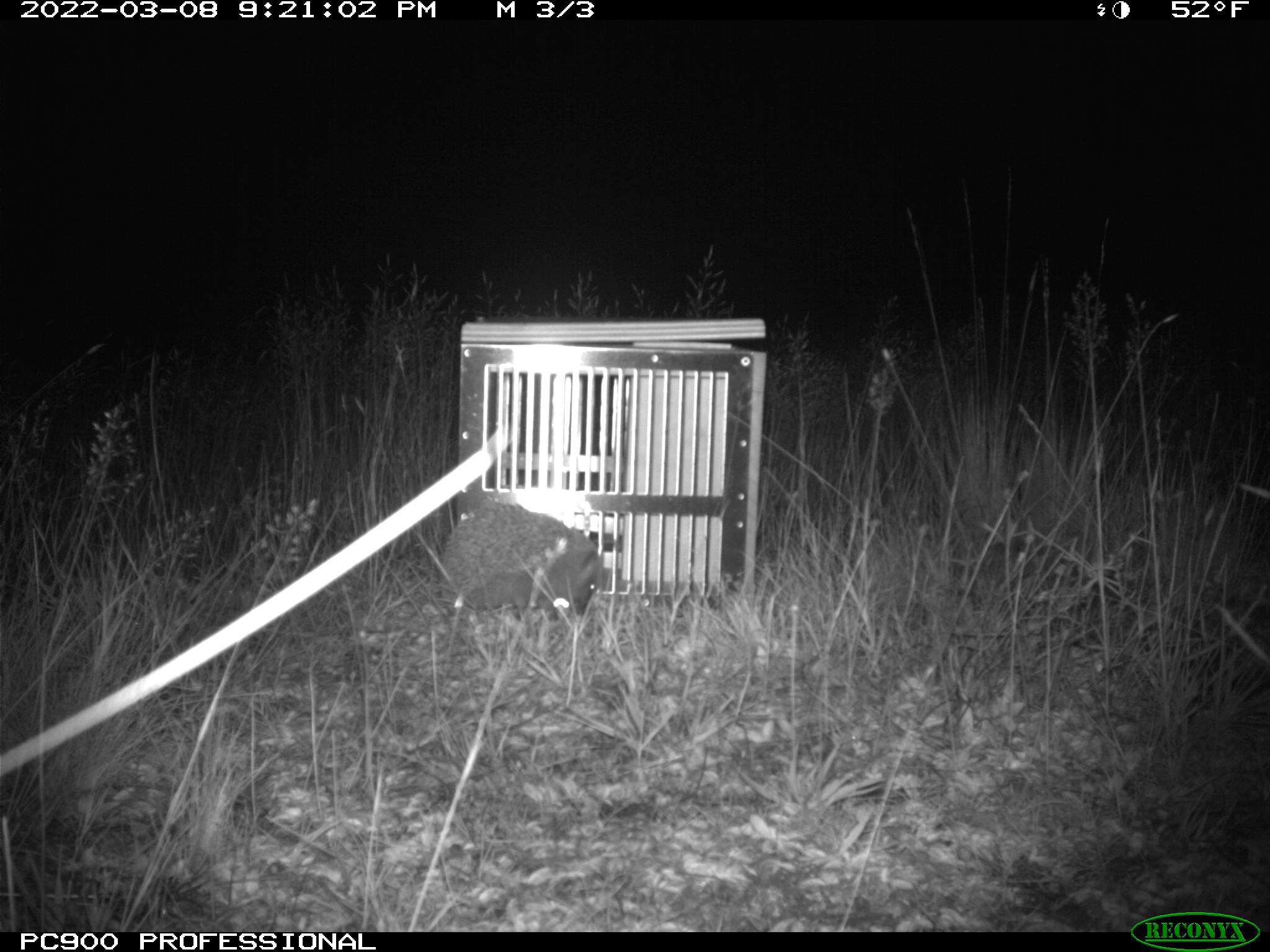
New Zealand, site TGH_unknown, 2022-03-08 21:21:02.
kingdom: Animalia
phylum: Chordata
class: Mammalia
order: Eulipotyphla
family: Erinaceidae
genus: Erinaceus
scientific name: Erinaceus europaeus europaeus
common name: european hedgehog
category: hedgehog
Hedgehog (european hedgehog) (Erinaceus europaeus europaeus).